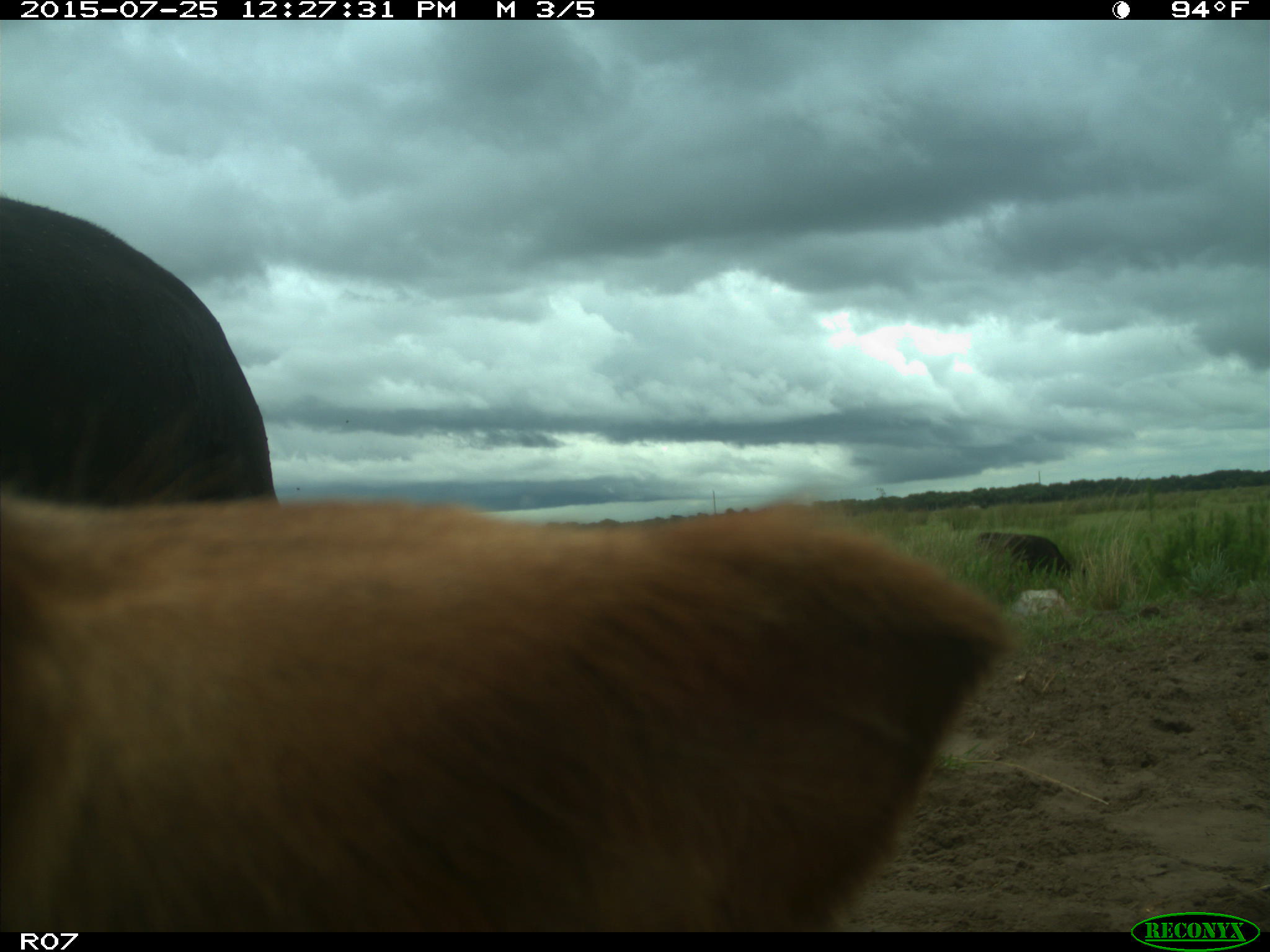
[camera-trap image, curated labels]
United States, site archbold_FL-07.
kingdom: Animalia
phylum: Chordata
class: Mammalia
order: Artiodactyla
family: Bovidae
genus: Bos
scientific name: Bos taurus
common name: domestic cow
Bos taurus (domestic cow).